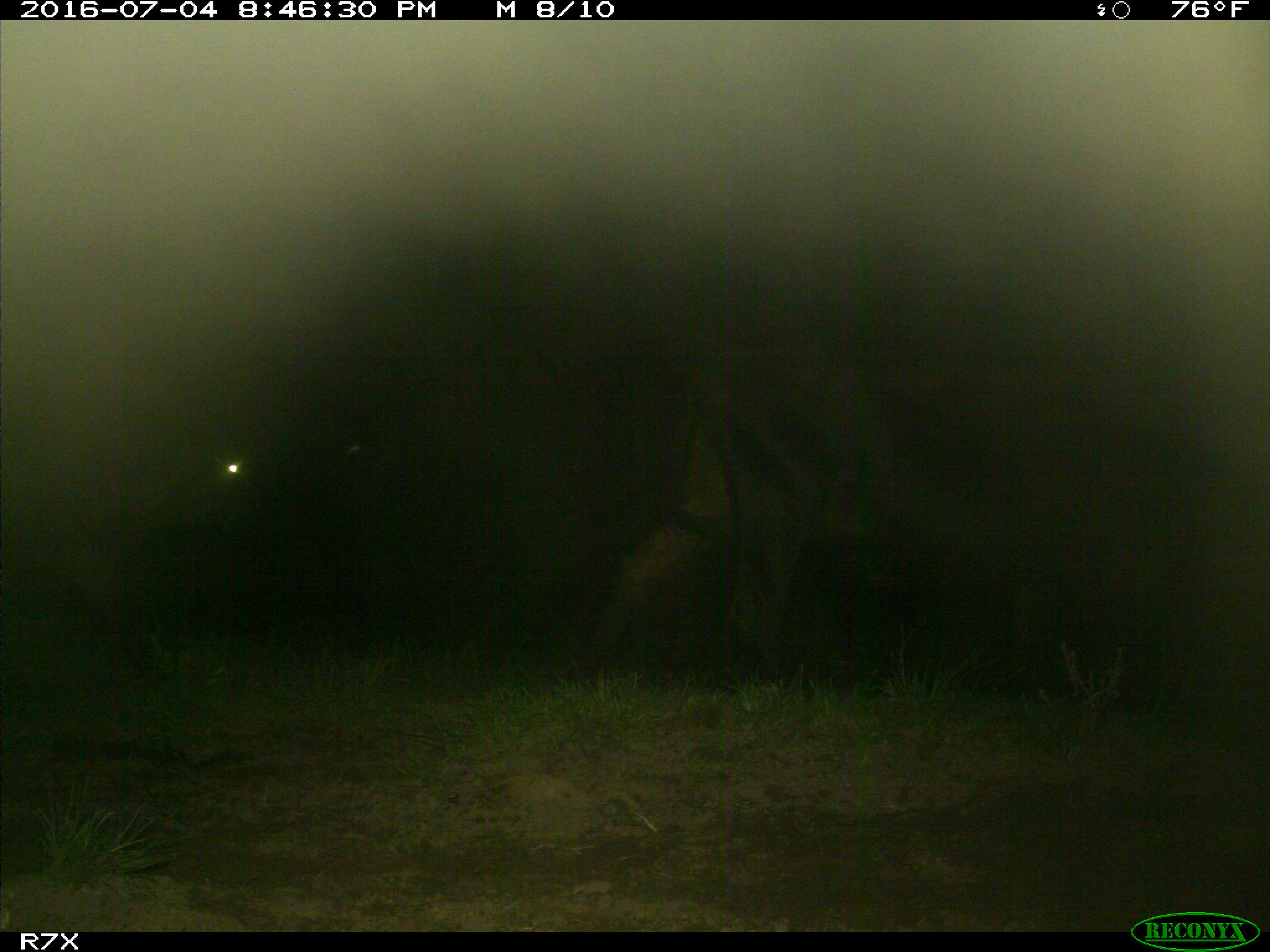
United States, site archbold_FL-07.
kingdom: Animalia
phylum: Chordata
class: Mammalia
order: Artiodactyla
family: Bovidae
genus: Bos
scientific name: Bos taurus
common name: domestic cow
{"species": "Bos taurus (domestic cow)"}